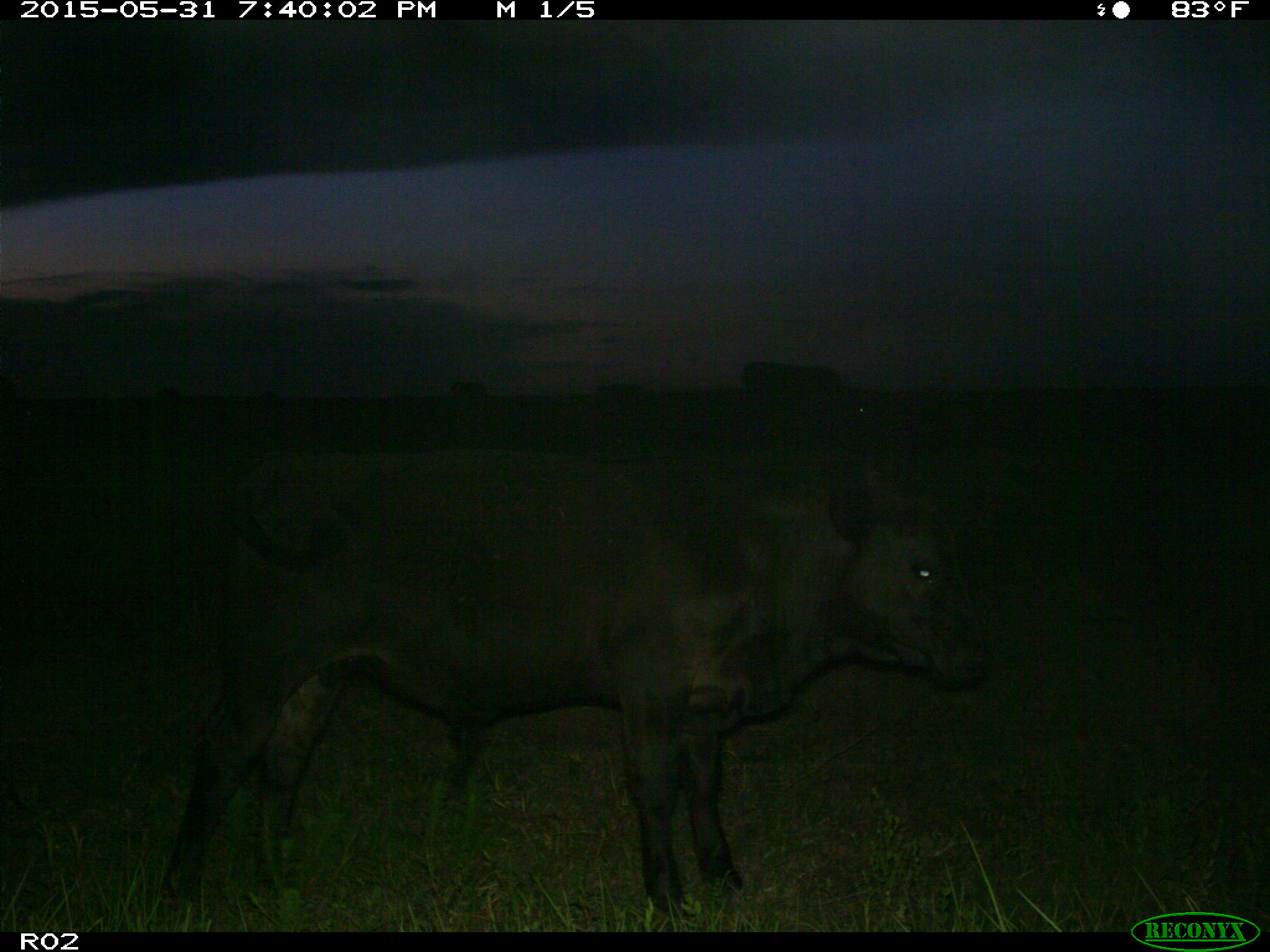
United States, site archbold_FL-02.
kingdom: Animalia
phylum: Chordata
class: Mammalia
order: Artiodactyla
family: Bovidae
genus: Bos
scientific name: Bos taurus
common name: domestic cow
Bos taurus (domestic cow).